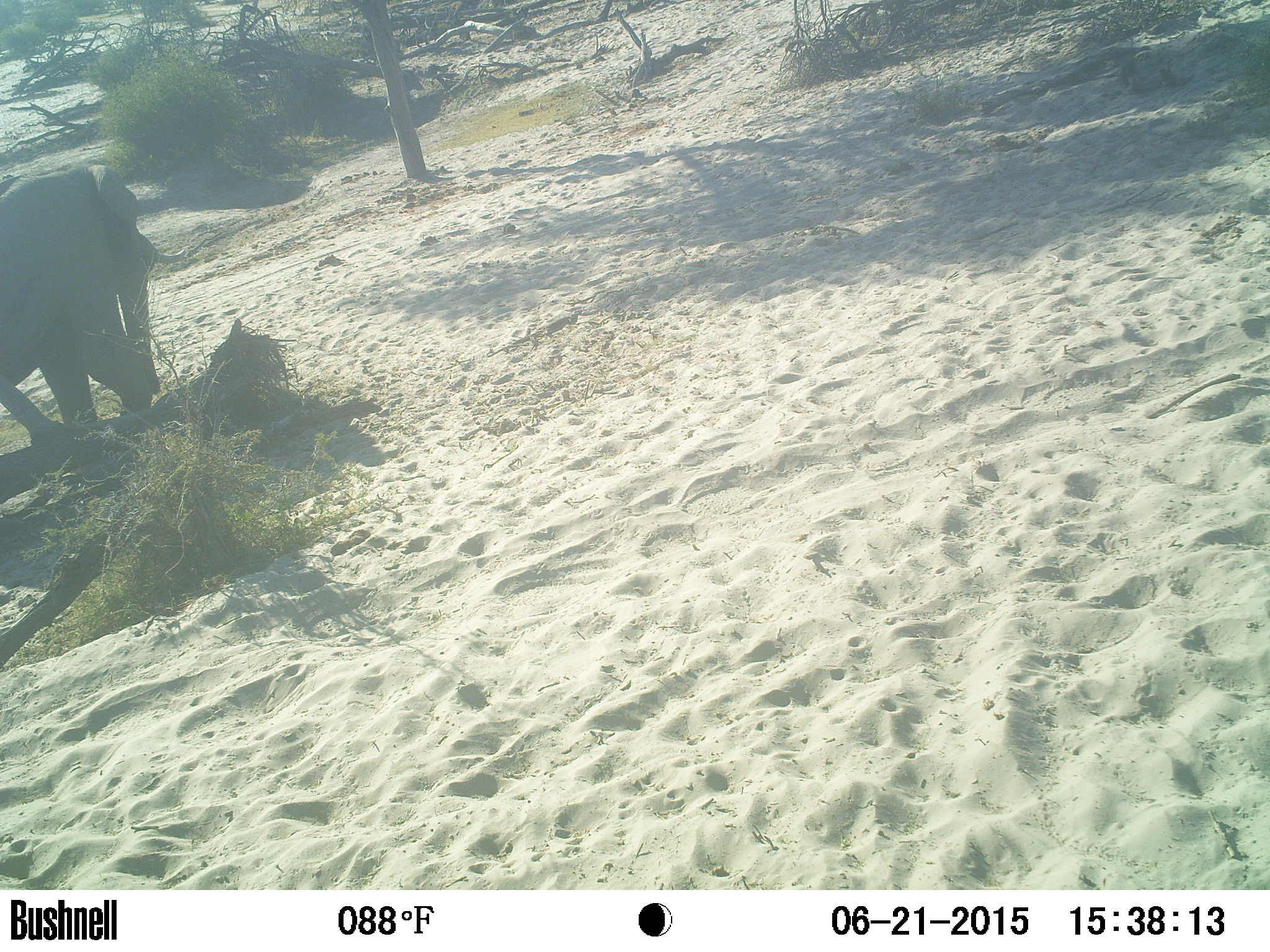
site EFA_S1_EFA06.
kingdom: Animalia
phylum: Chordata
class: Mammalia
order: Proboscidea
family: Elephantidae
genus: Loxodonta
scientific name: Loxodonta africana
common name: african bush elephant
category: elephant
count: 1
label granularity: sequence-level